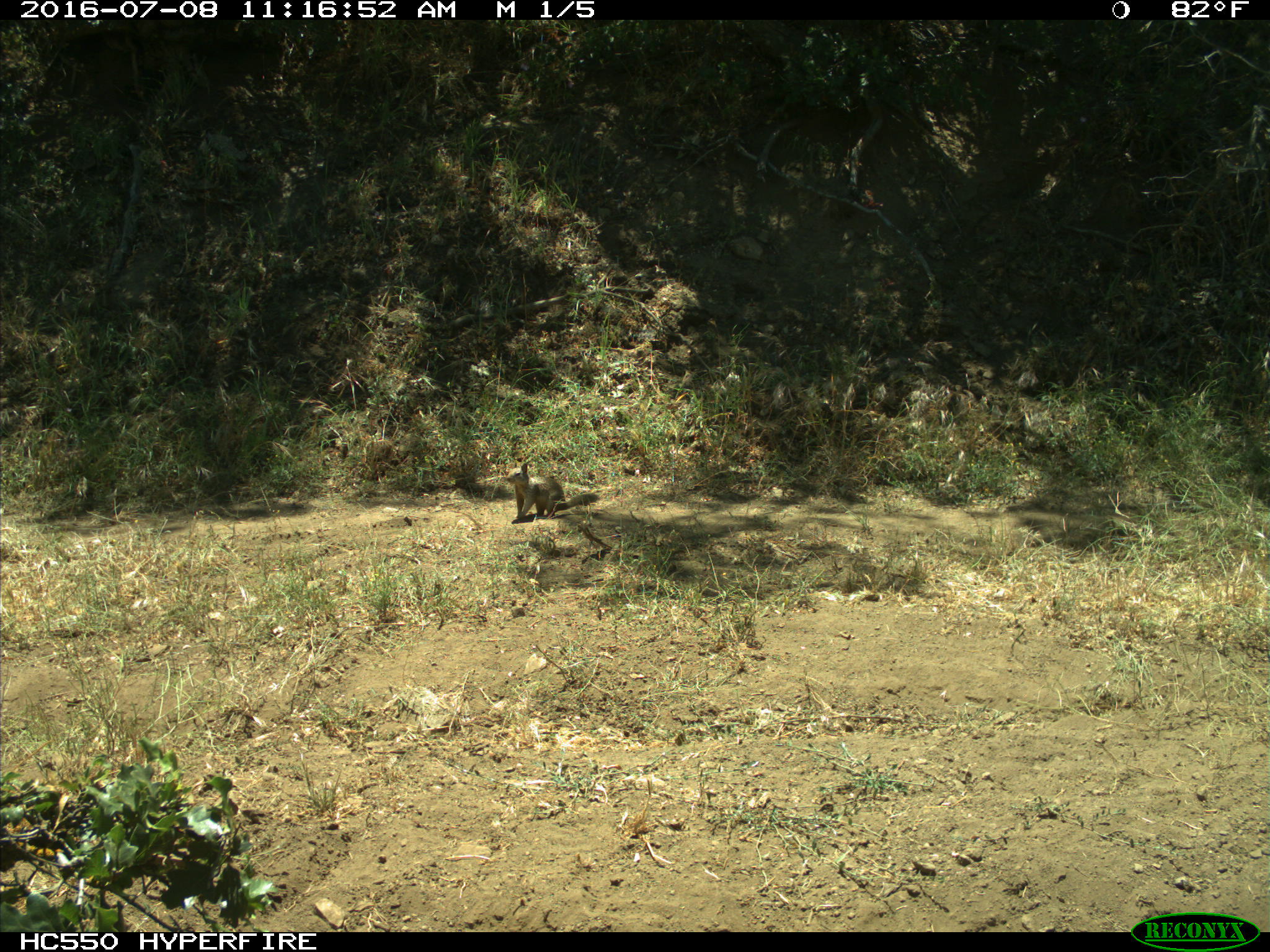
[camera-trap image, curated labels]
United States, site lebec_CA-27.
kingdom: Animalia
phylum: Chordata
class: Mammalia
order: Rodentia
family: Sciuridae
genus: Otospermophilus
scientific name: Otospermophilus beecheyi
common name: california ground squirrel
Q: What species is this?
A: Otospermophilus beecheyi (california ground squirrel).